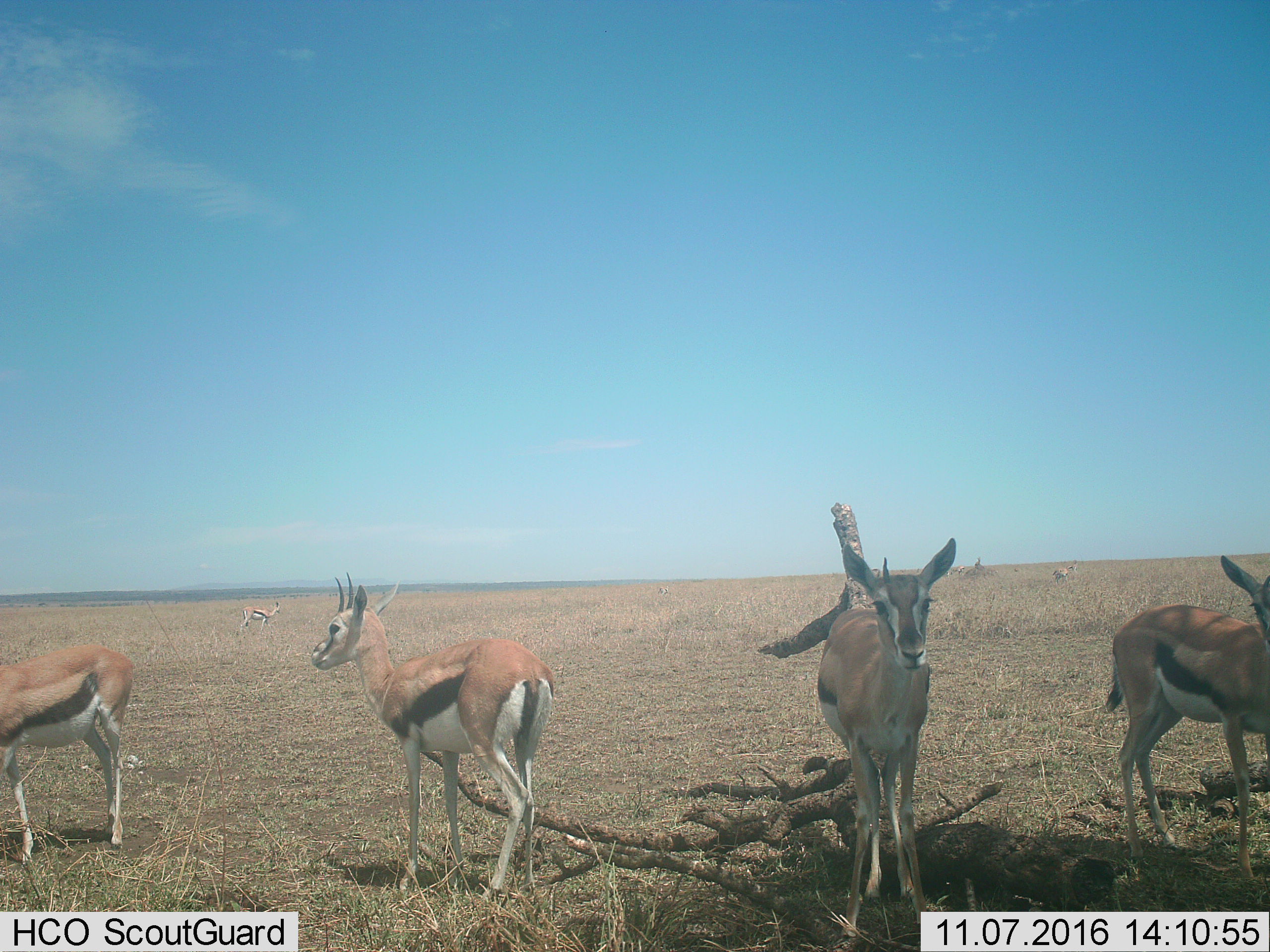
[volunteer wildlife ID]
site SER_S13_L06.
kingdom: Animalia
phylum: Chordata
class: Mammalia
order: Artiodactyla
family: Bovidae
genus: Eudorcas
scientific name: Eudorcas thomsonii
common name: thomson's gazelle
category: gazellethomsons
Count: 7.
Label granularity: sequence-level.